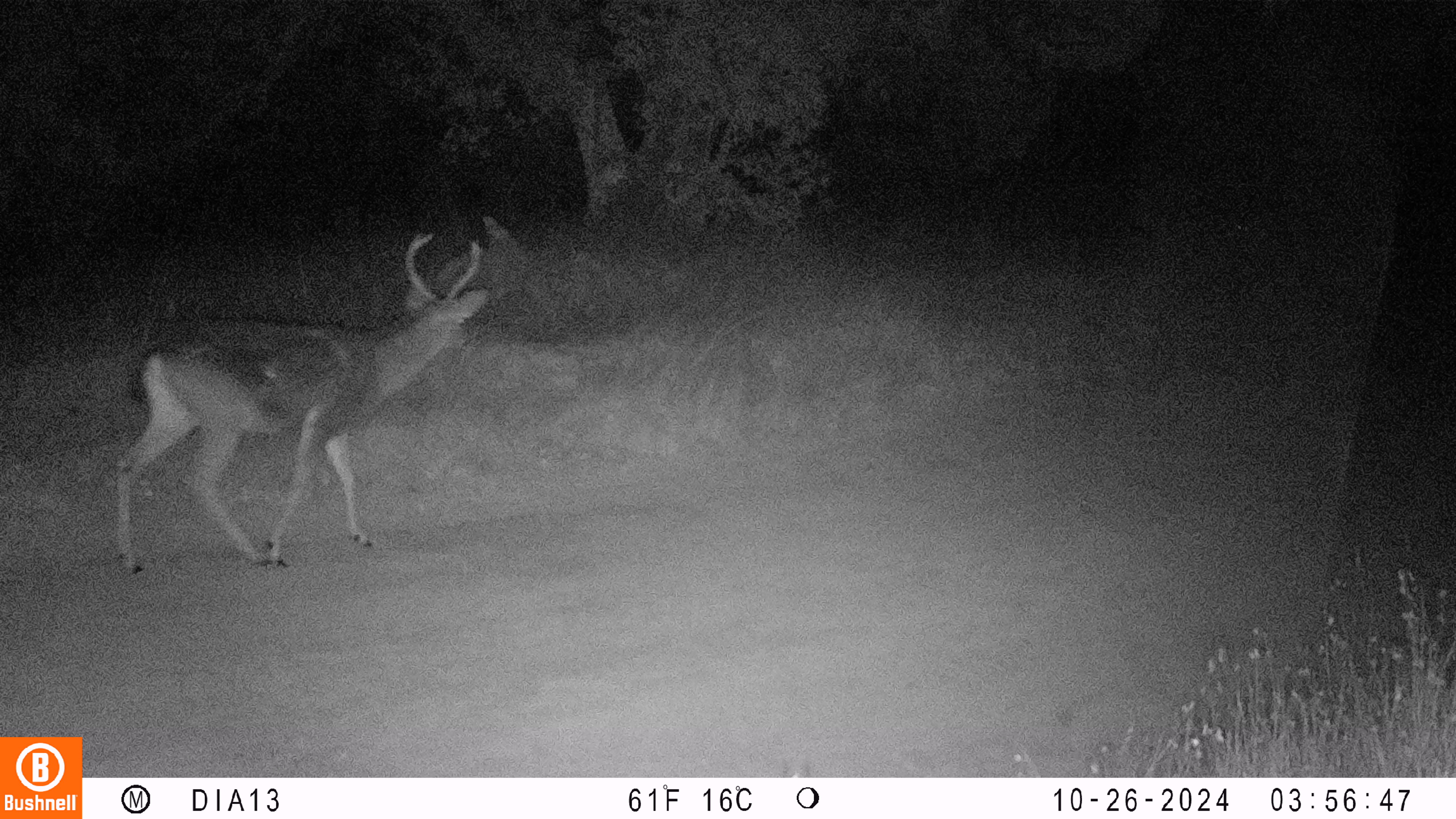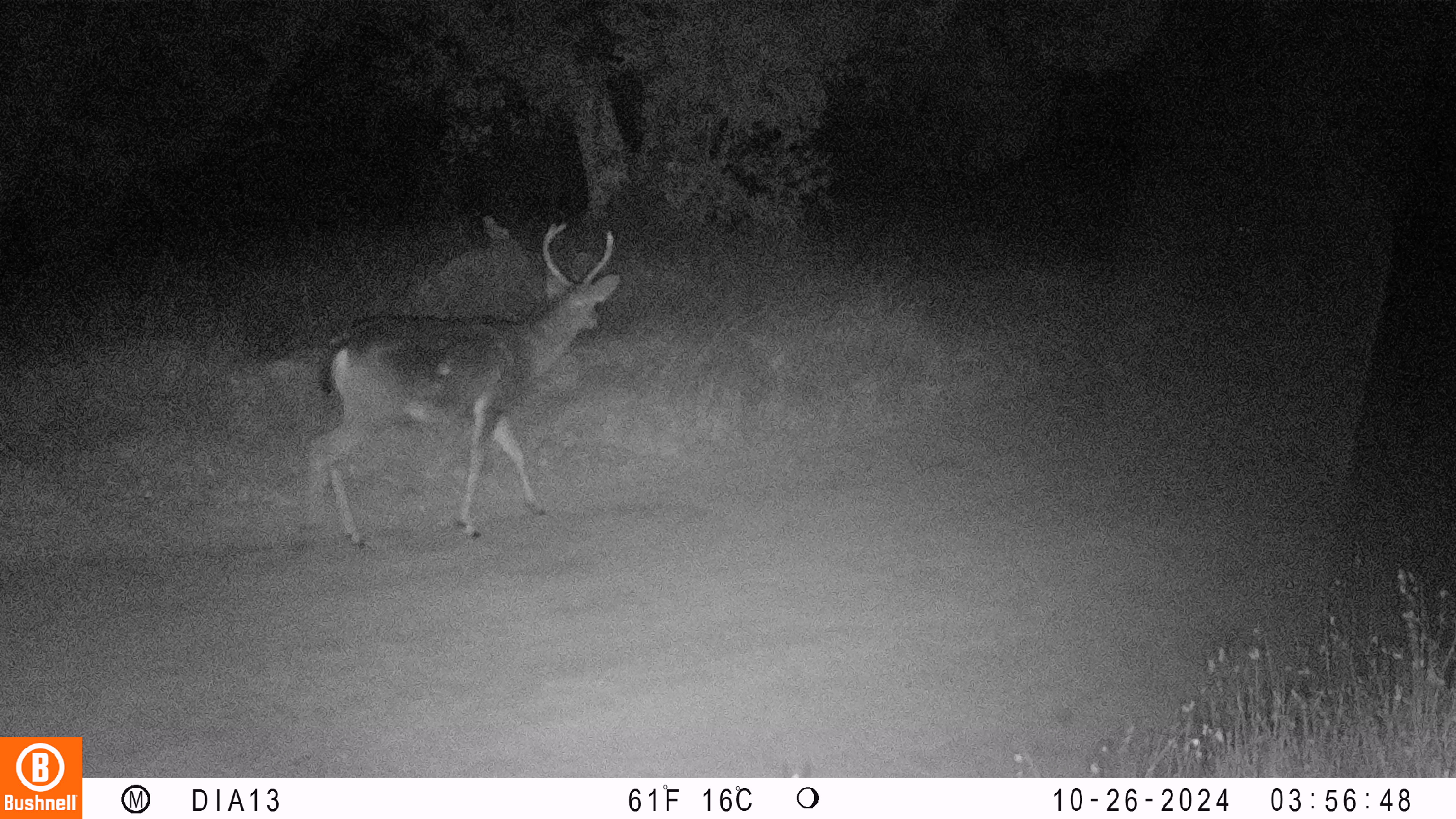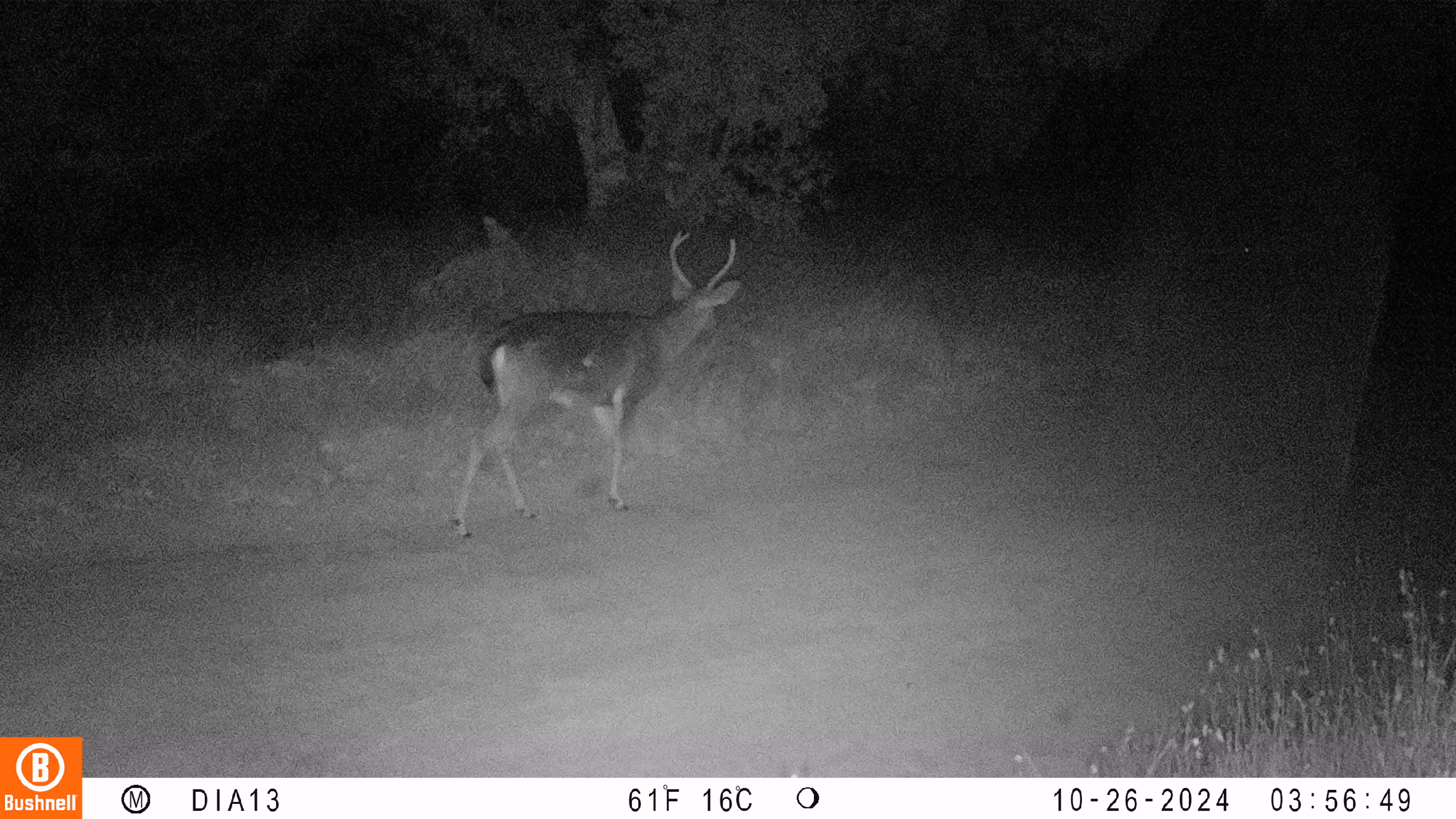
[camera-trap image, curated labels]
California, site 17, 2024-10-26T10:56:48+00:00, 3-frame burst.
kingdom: Animalia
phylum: Chordata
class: Mammalia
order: Artiodactyla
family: Cervidae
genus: Odocoileus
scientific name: Odocoileus hemionus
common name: mule deer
Mule deer (Odocoileus hemionus).